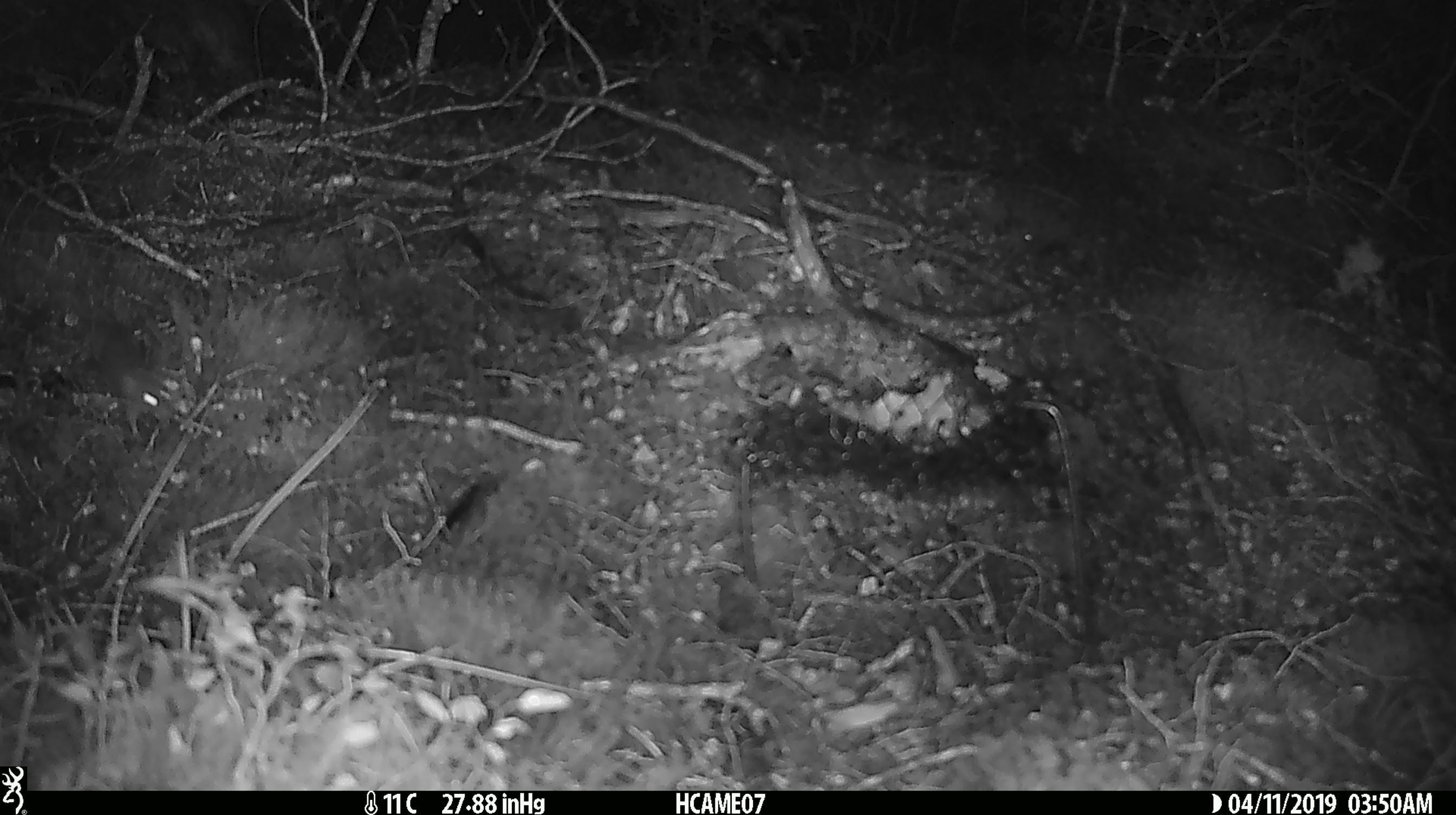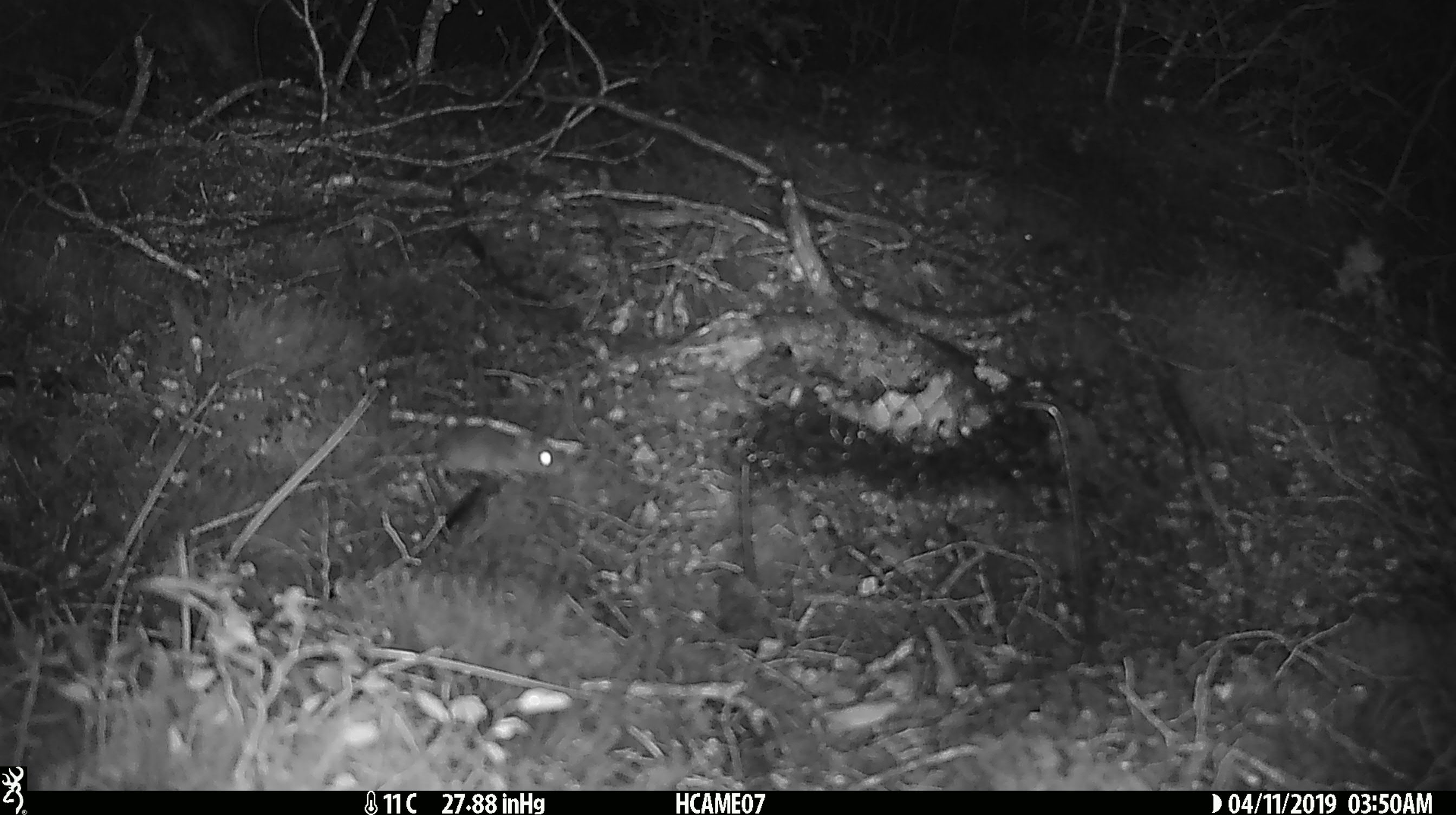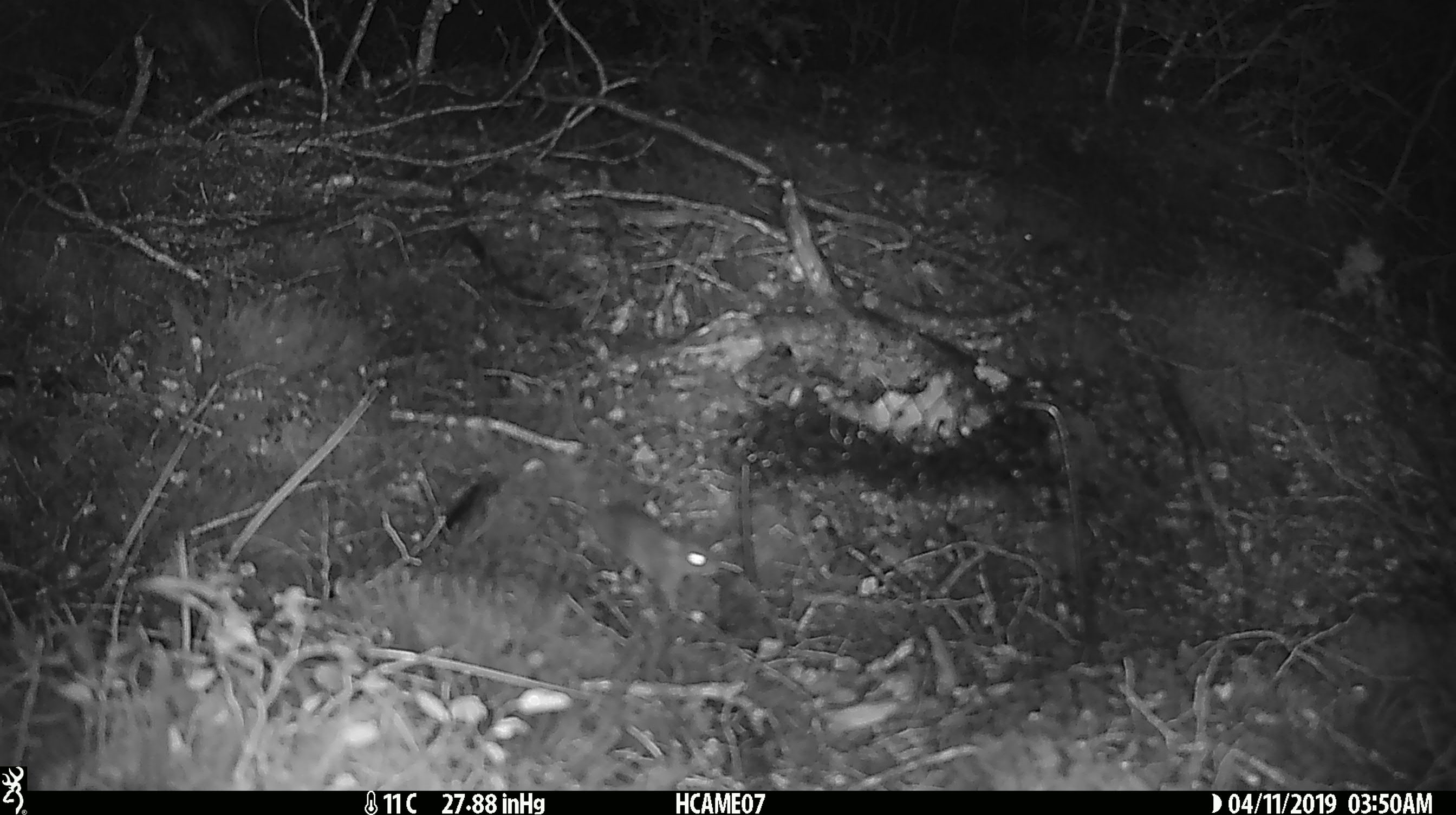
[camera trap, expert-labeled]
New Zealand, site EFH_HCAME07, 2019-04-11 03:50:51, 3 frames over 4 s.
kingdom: Animalia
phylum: Chordata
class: Mammalia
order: Rodentia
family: Muridae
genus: Mus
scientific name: Mus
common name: mouse